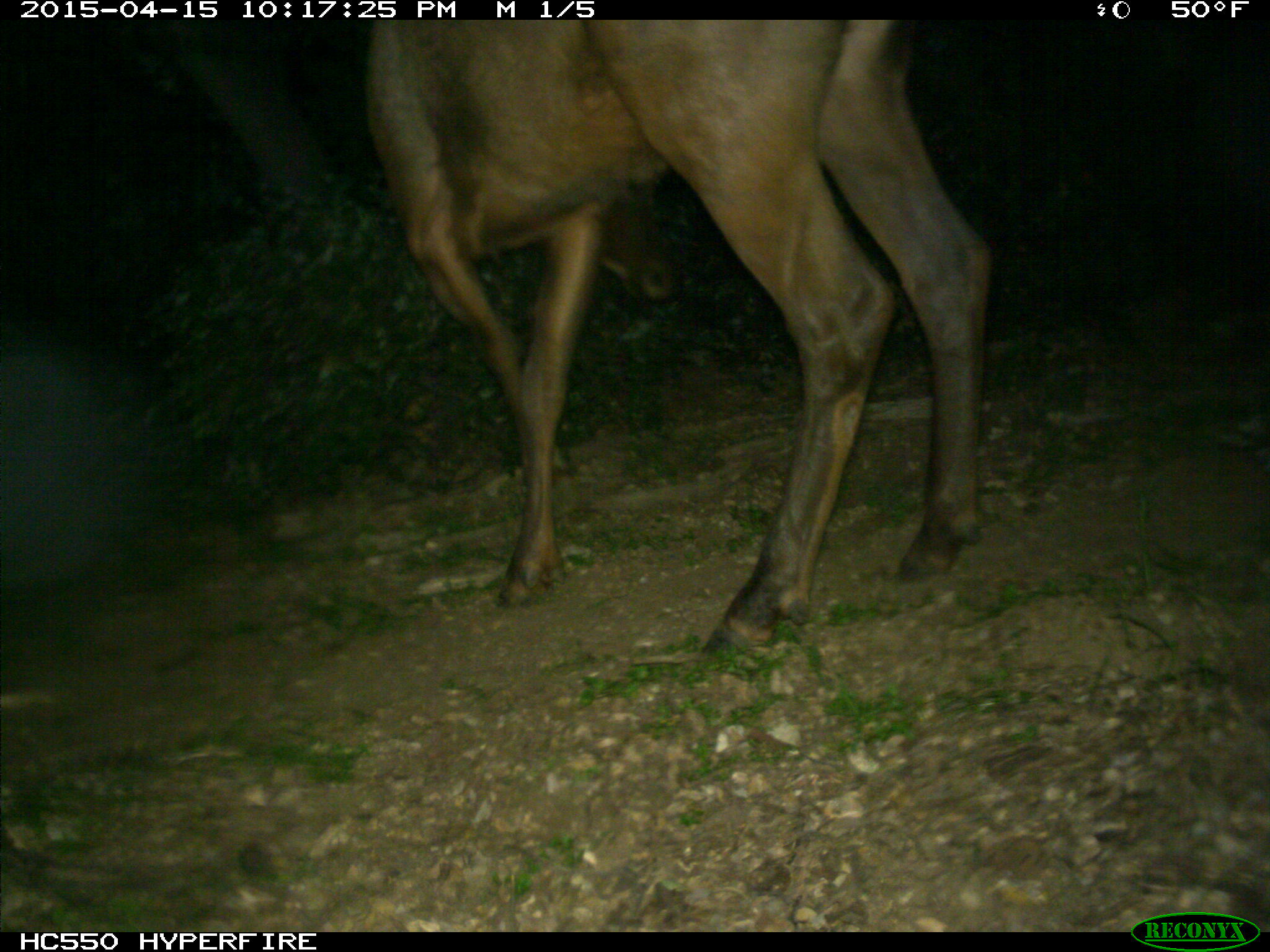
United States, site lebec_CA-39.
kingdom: Animalia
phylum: Chordata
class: Mammalia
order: Artiodactyla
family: Cervidae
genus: Cervus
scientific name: Cervus canadensis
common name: elk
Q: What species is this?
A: Cervus canadensis (elk).